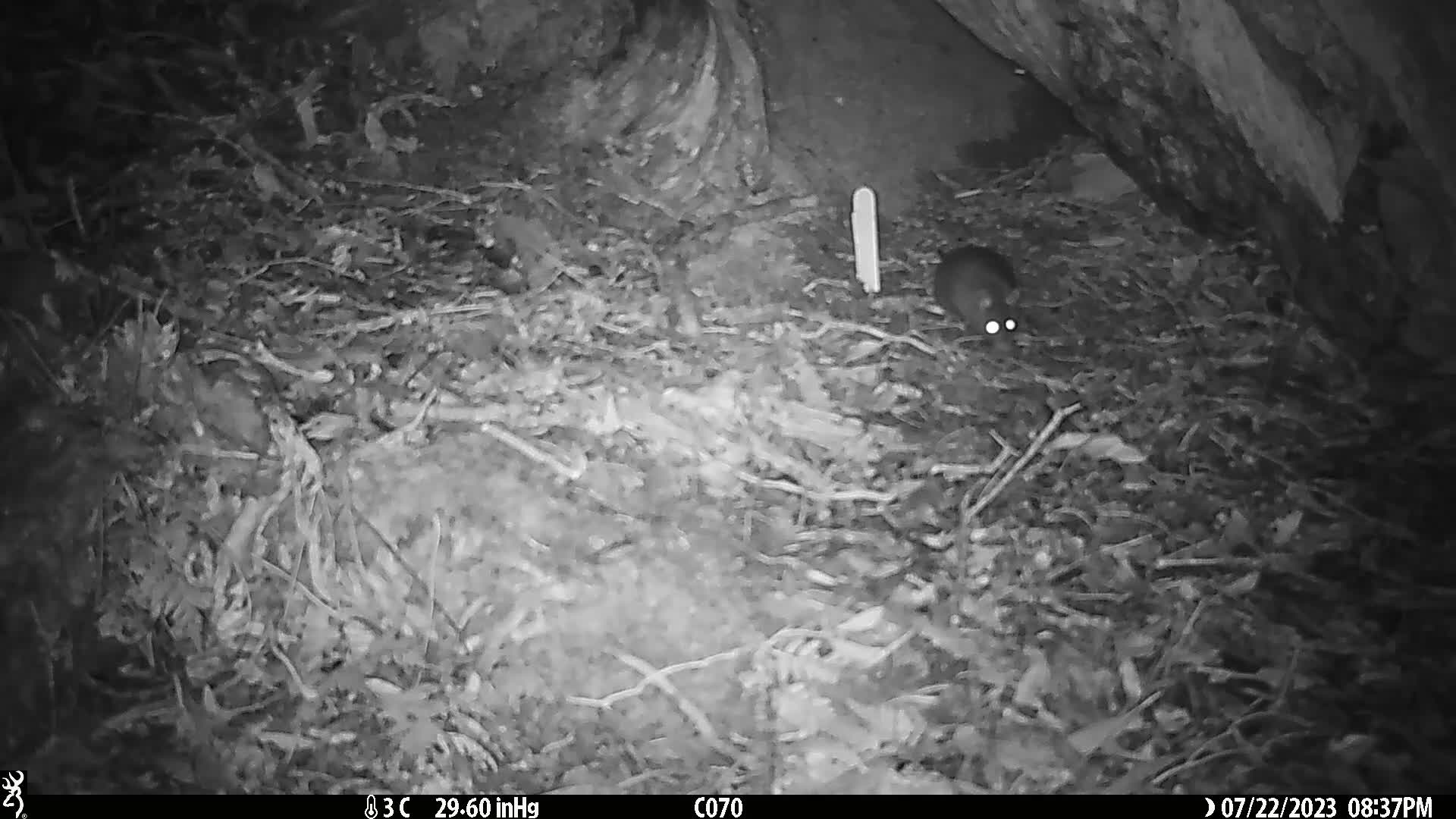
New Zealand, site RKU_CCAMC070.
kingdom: Animalia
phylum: Chordata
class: Mammalia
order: Rodentia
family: Muridae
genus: Rattus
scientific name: Rattus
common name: rat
Rat (Rattus).